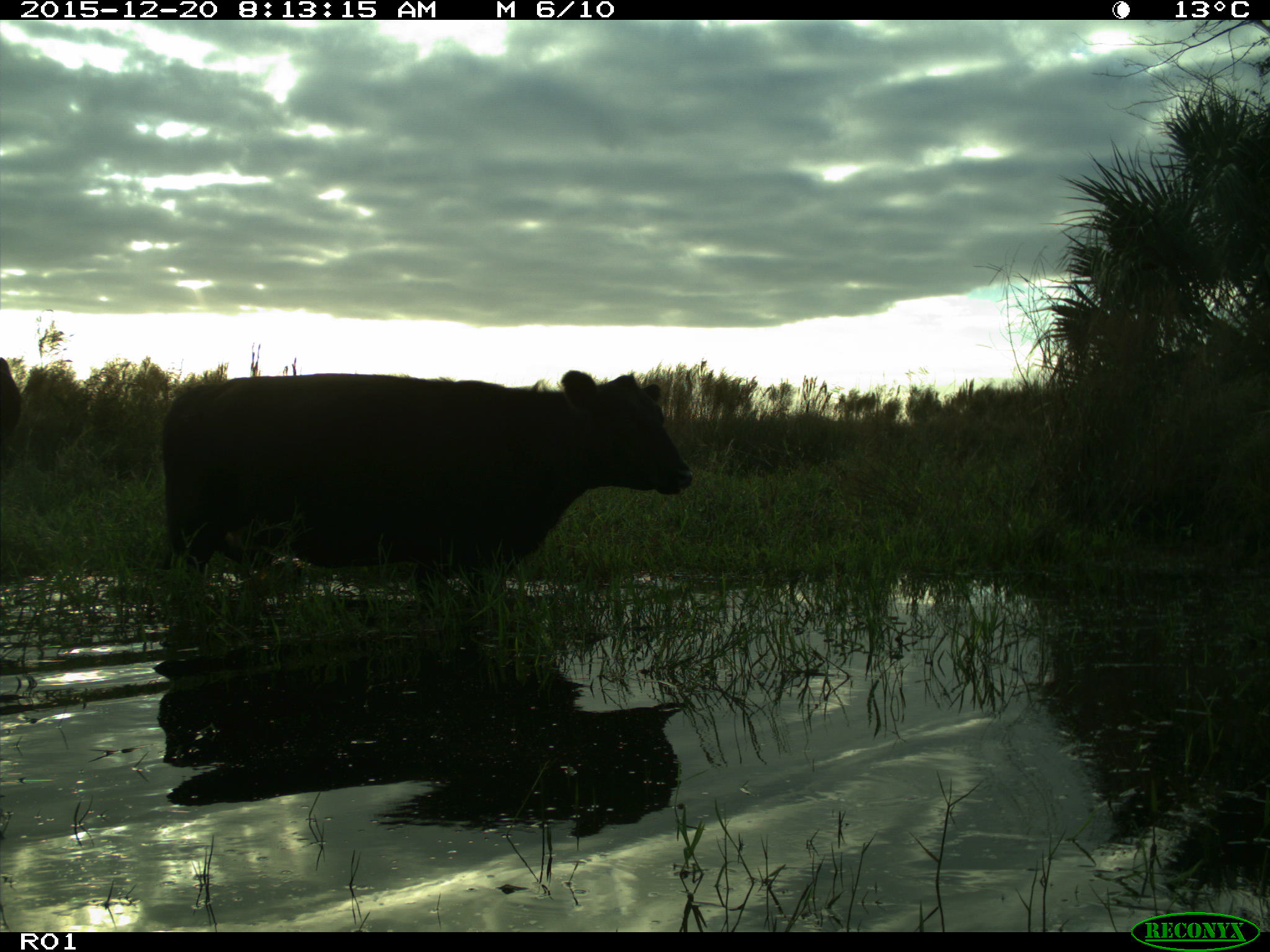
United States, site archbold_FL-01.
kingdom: Animalia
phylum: Chordata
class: Mammalia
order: Artiodactyla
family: Bovidae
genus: Bos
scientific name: Bos taurus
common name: domestic cow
Bos taurus (domestic cow).